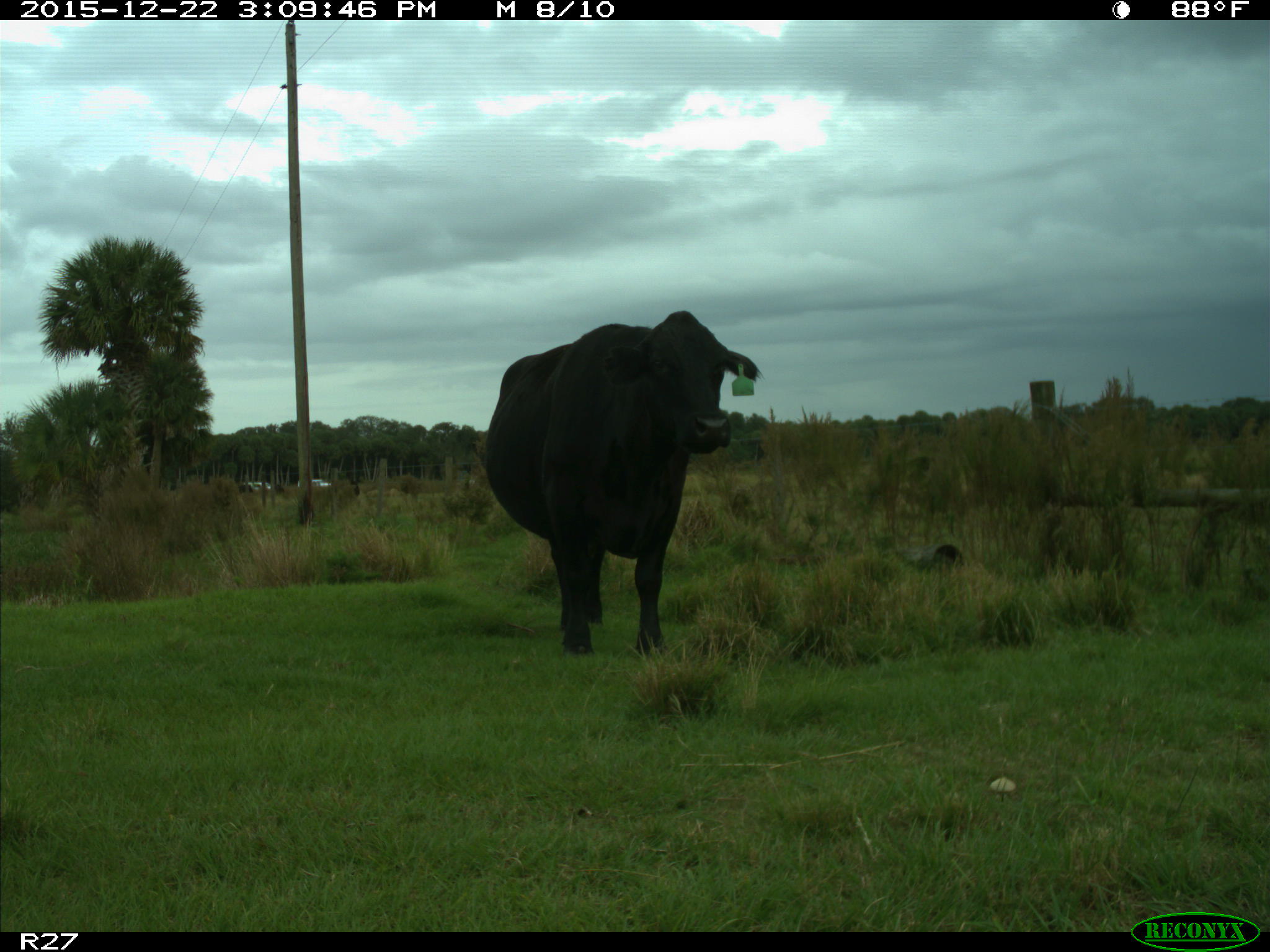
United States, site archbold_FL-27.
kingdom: Animalia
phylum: Chordata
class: Mammalia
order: Artiodactyla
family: Bovidae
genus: Bos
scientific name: Bos taurus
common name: domestic cow